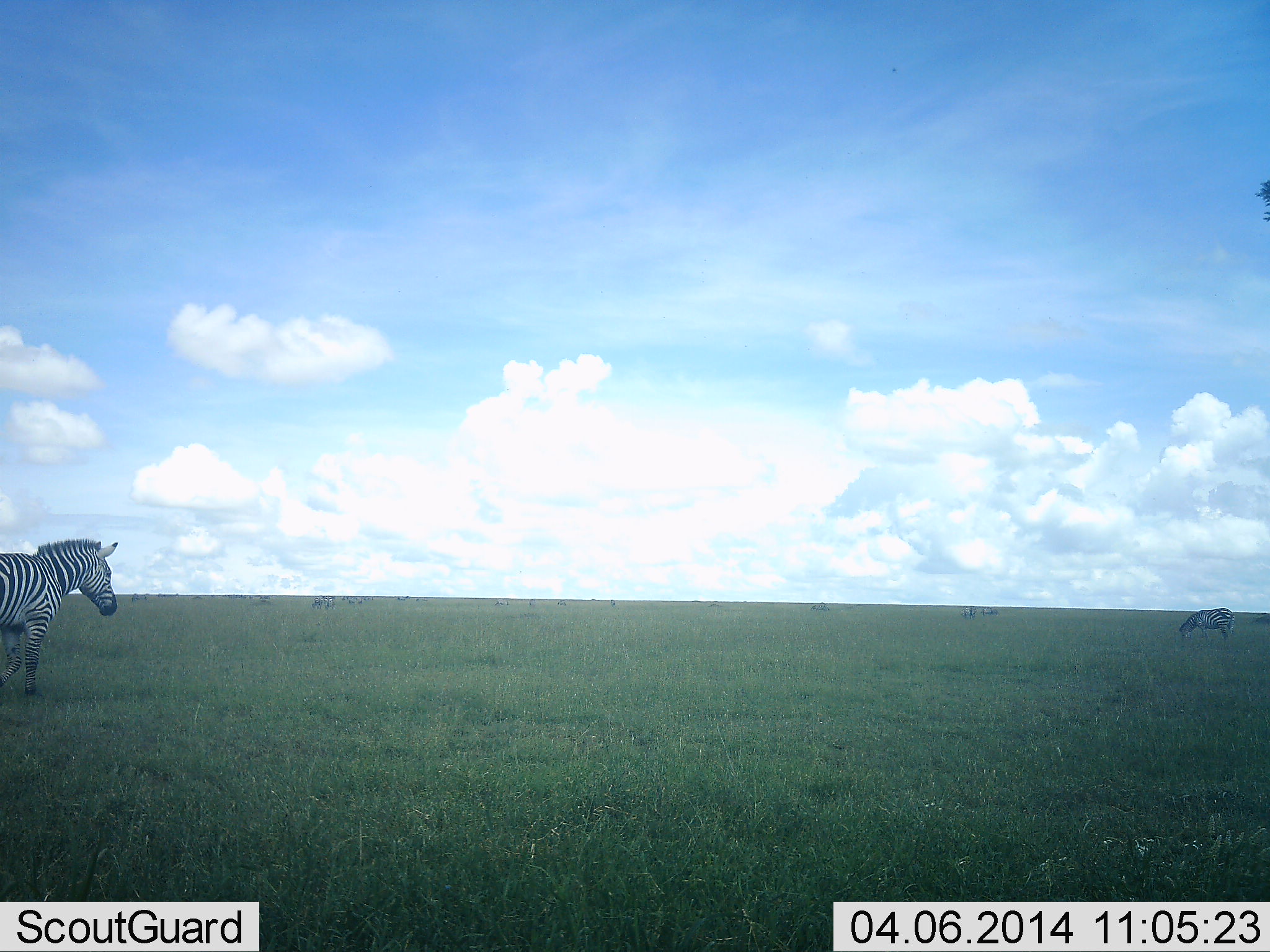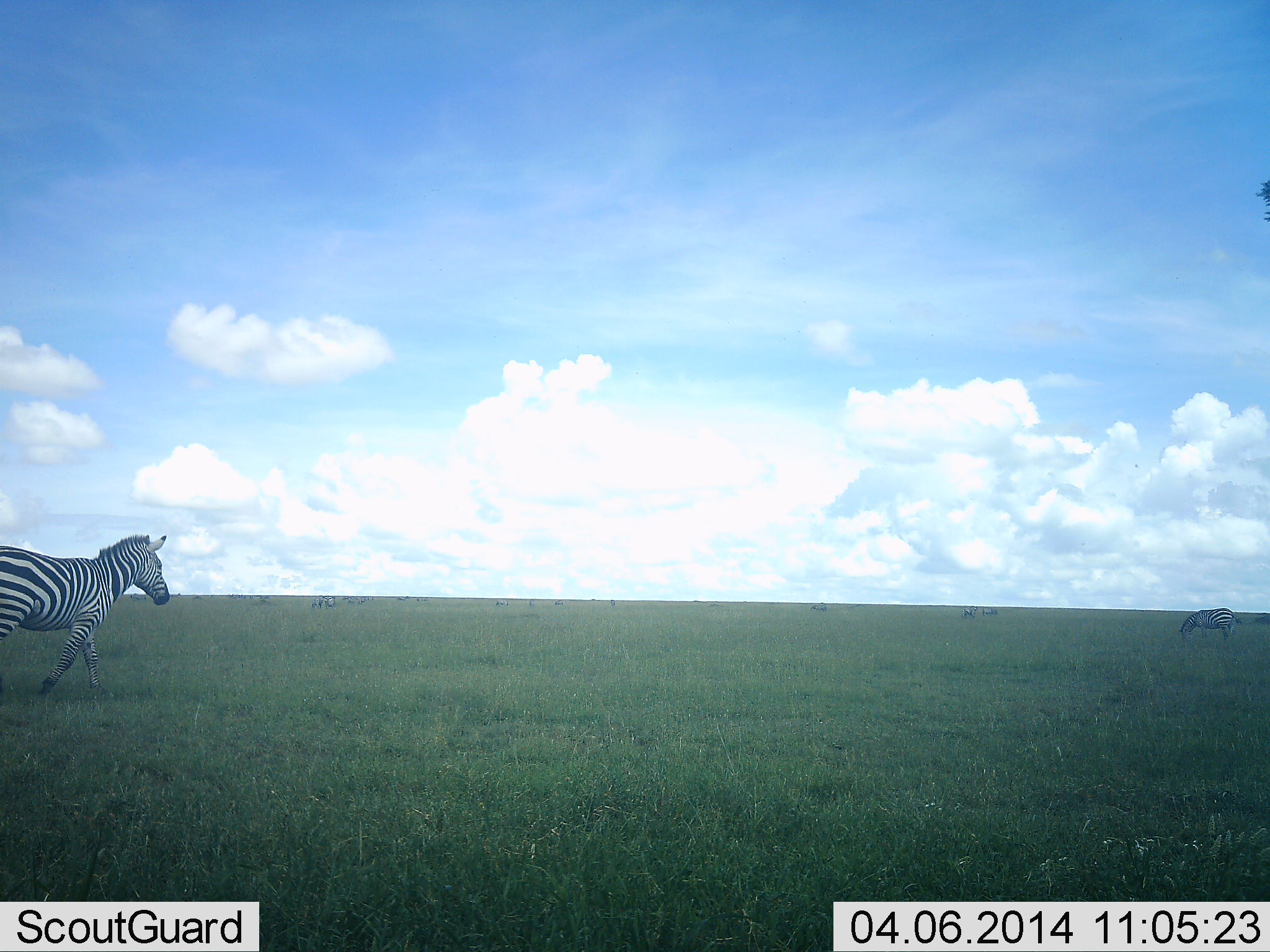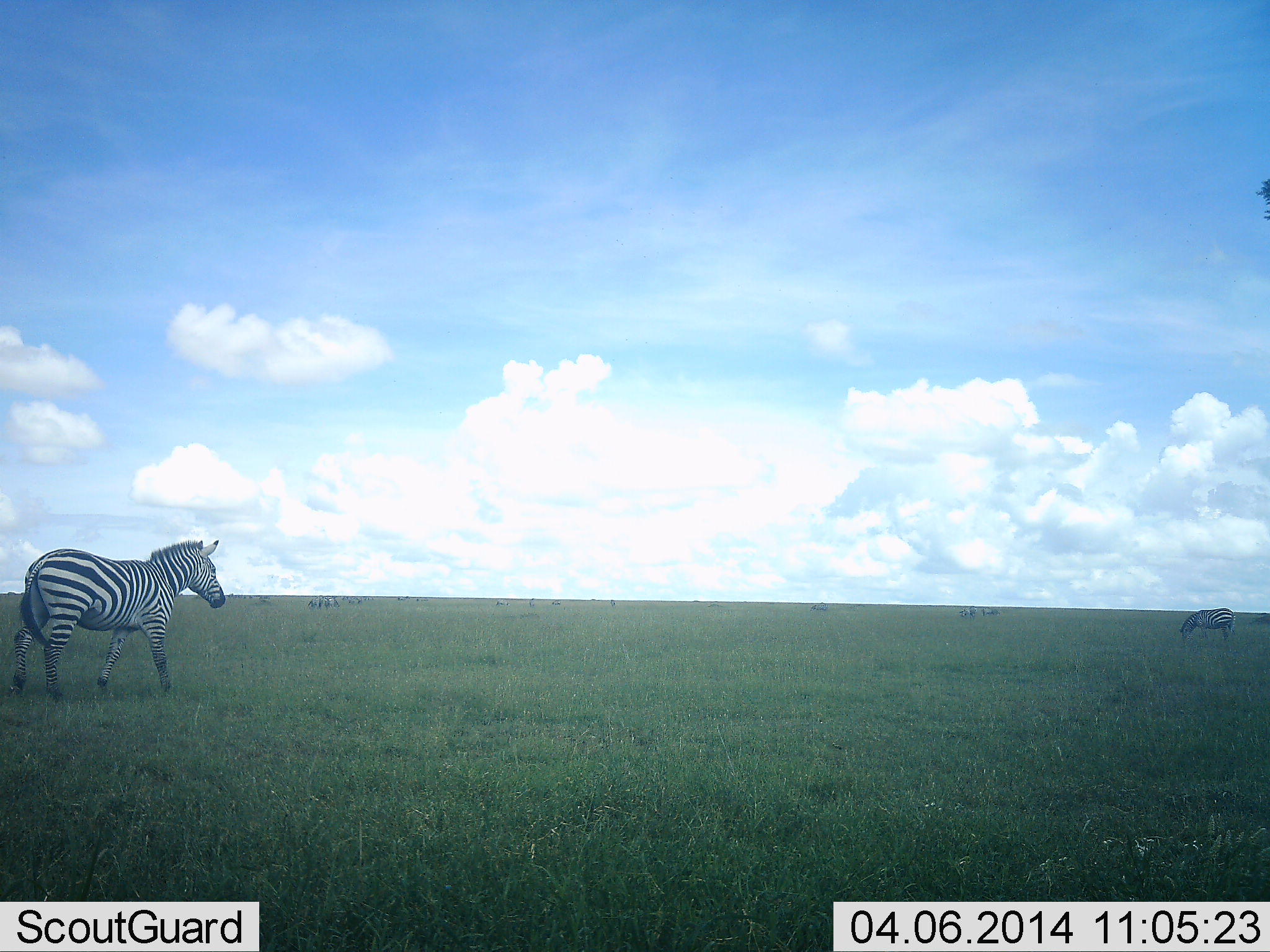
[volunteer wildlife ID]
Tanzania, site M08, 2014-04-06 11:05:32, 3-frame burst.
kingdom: Animalia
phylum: Chordata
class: Mammalia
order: Perissodactyla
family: Equidae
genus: Equus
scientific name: Equus quagga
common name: plains zebra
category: zebra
Zebra (plains zebra) (Equus quagga), count 6. Behavior (volunteer vote fractions): standing 50%, resting 0%, moving 100%, interacting 0%. Young present (vote fraction): 0%. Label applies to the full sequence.